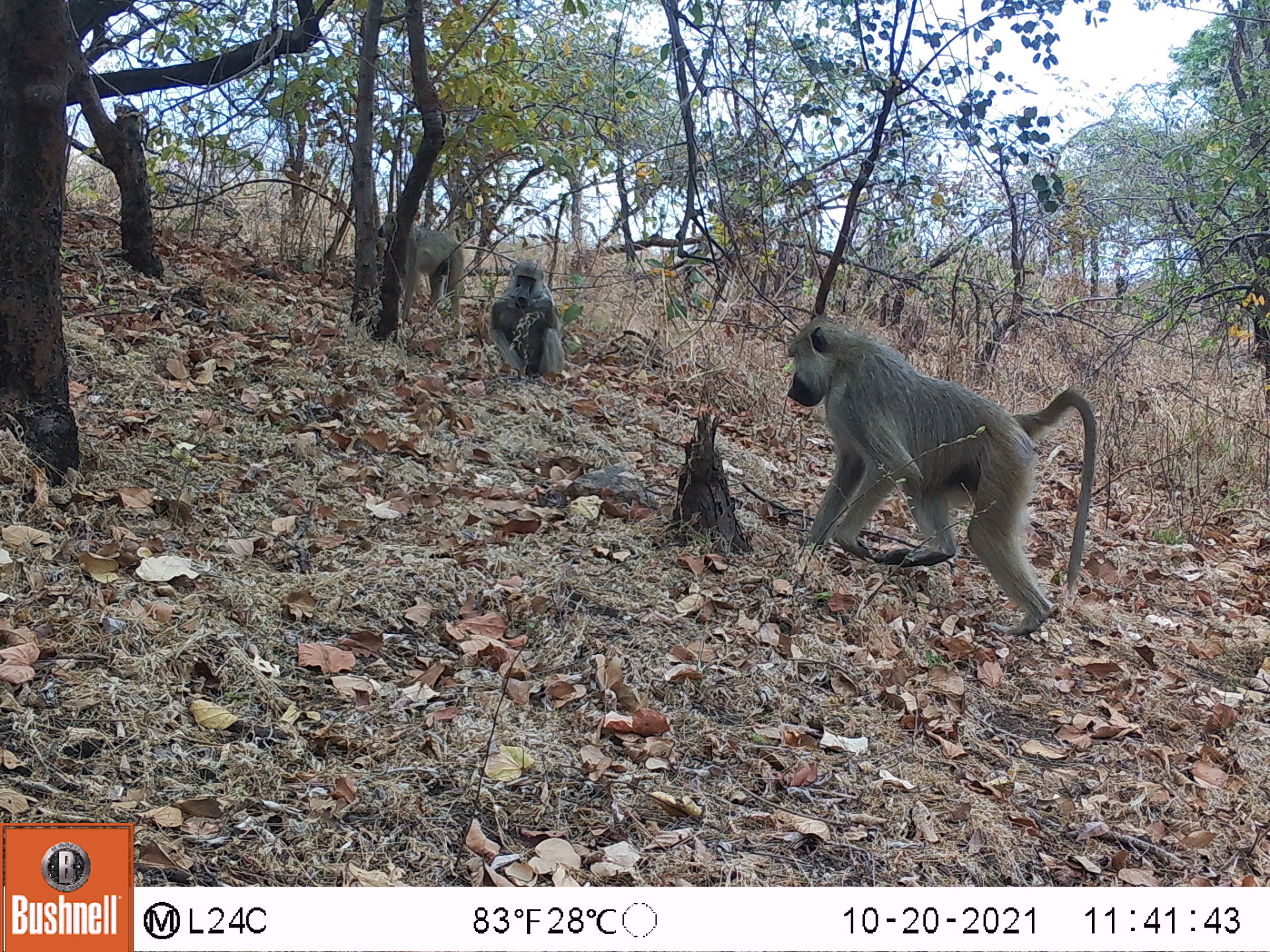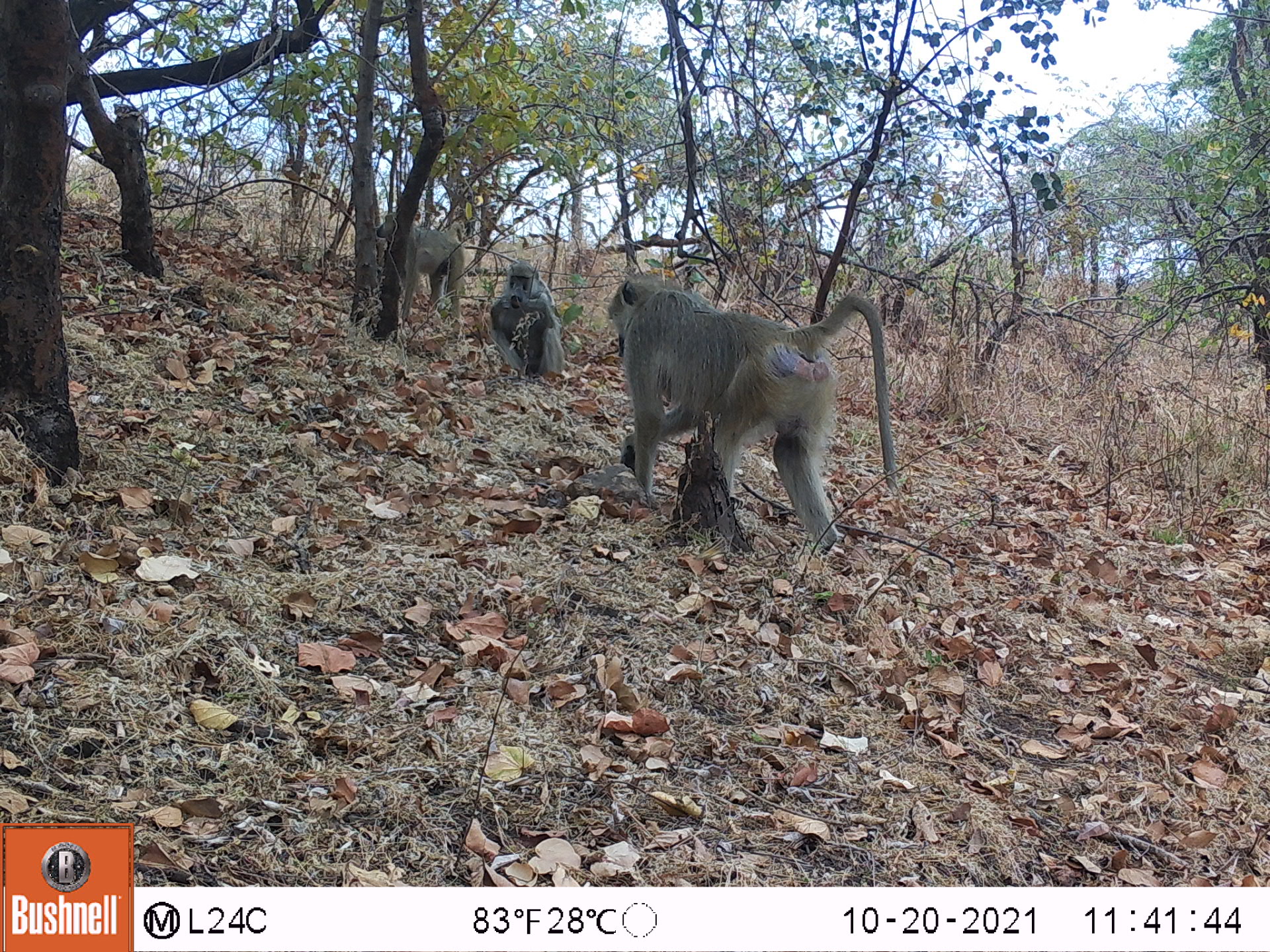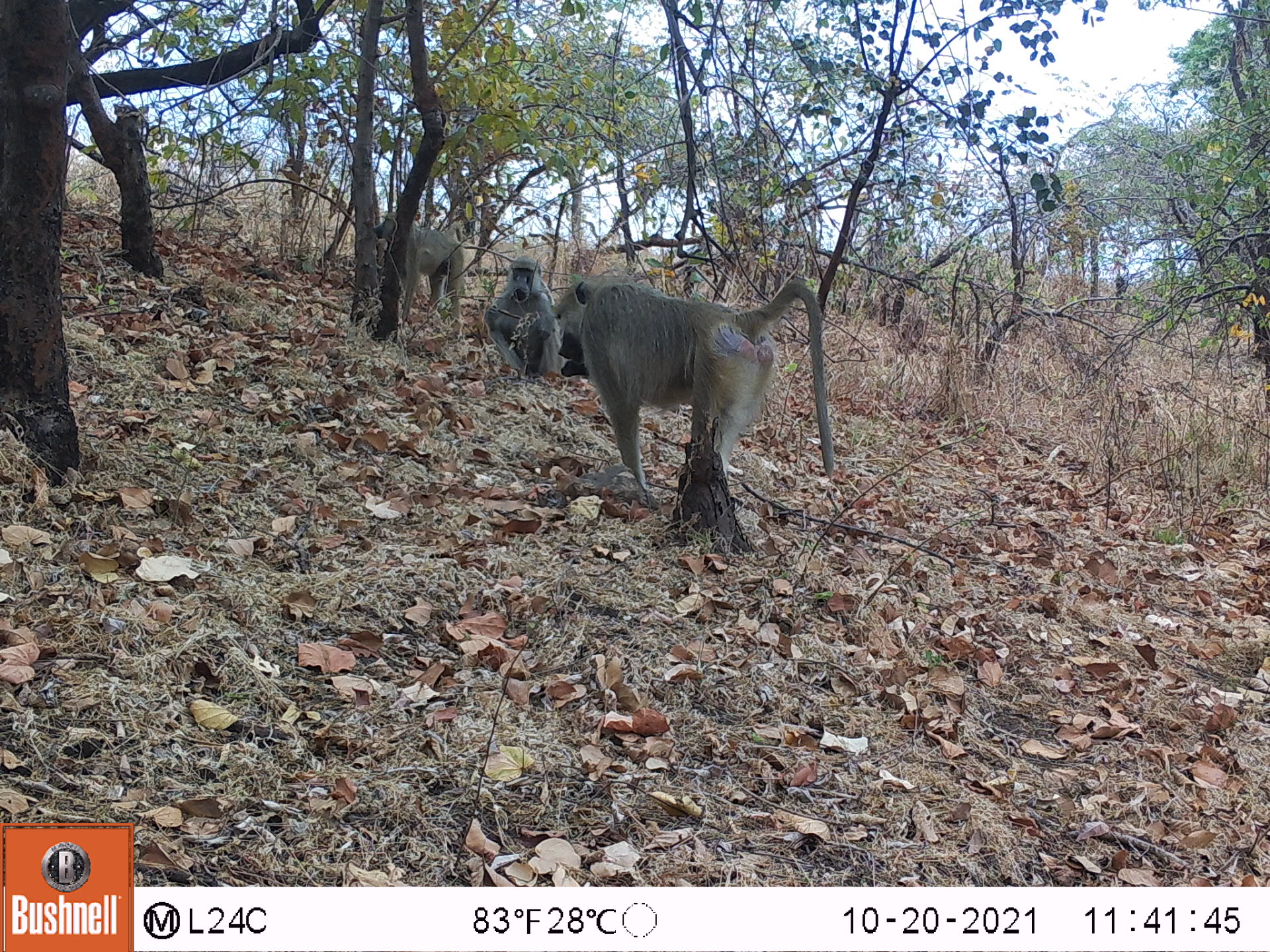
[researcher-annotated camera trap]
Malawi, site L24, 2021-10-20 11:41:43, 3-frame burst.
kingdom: Animalia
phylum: Chordata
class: Mammalia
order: Primates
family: Cercopithecidae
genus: Papio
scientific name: Papio cynocephalus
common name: yellow baboon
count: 3